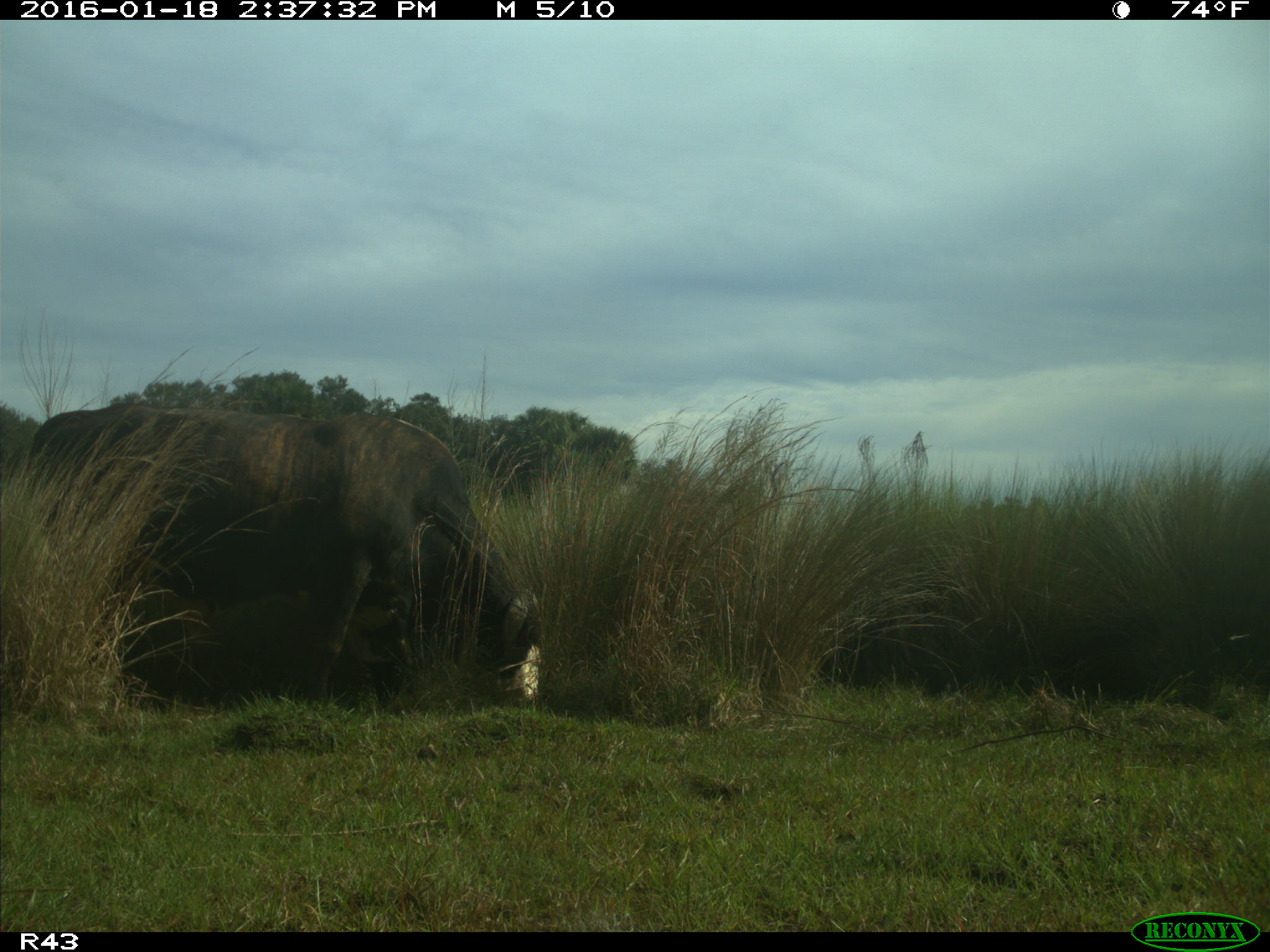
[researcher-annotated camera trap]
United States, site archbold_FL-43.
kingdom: Animalia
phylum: Chordata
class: Mammalia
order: Artiodactyla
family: Bovidae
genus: Bos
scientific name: Bos taurus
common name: domestic cow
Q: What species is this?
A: Bos taurus (domestic cow).